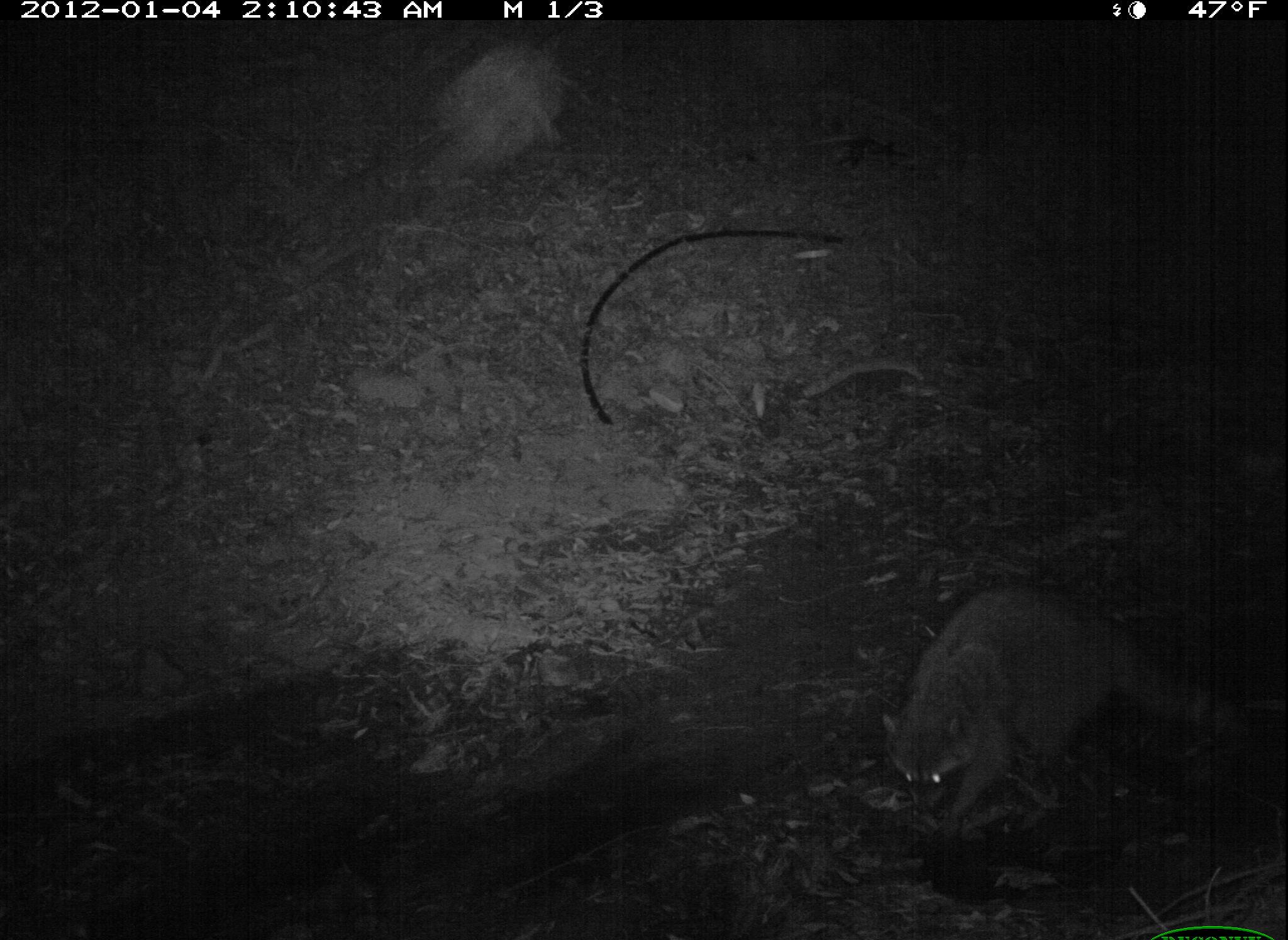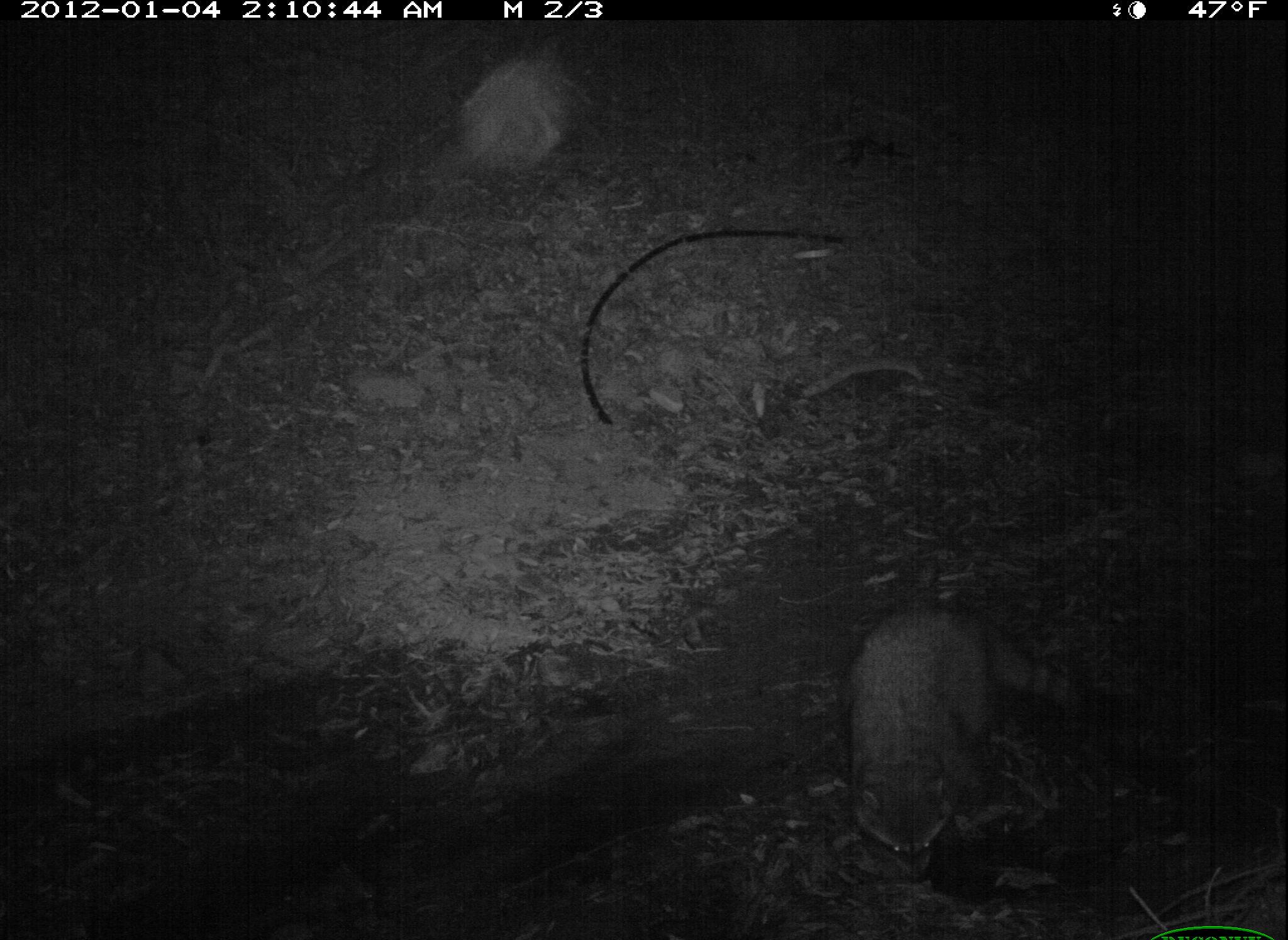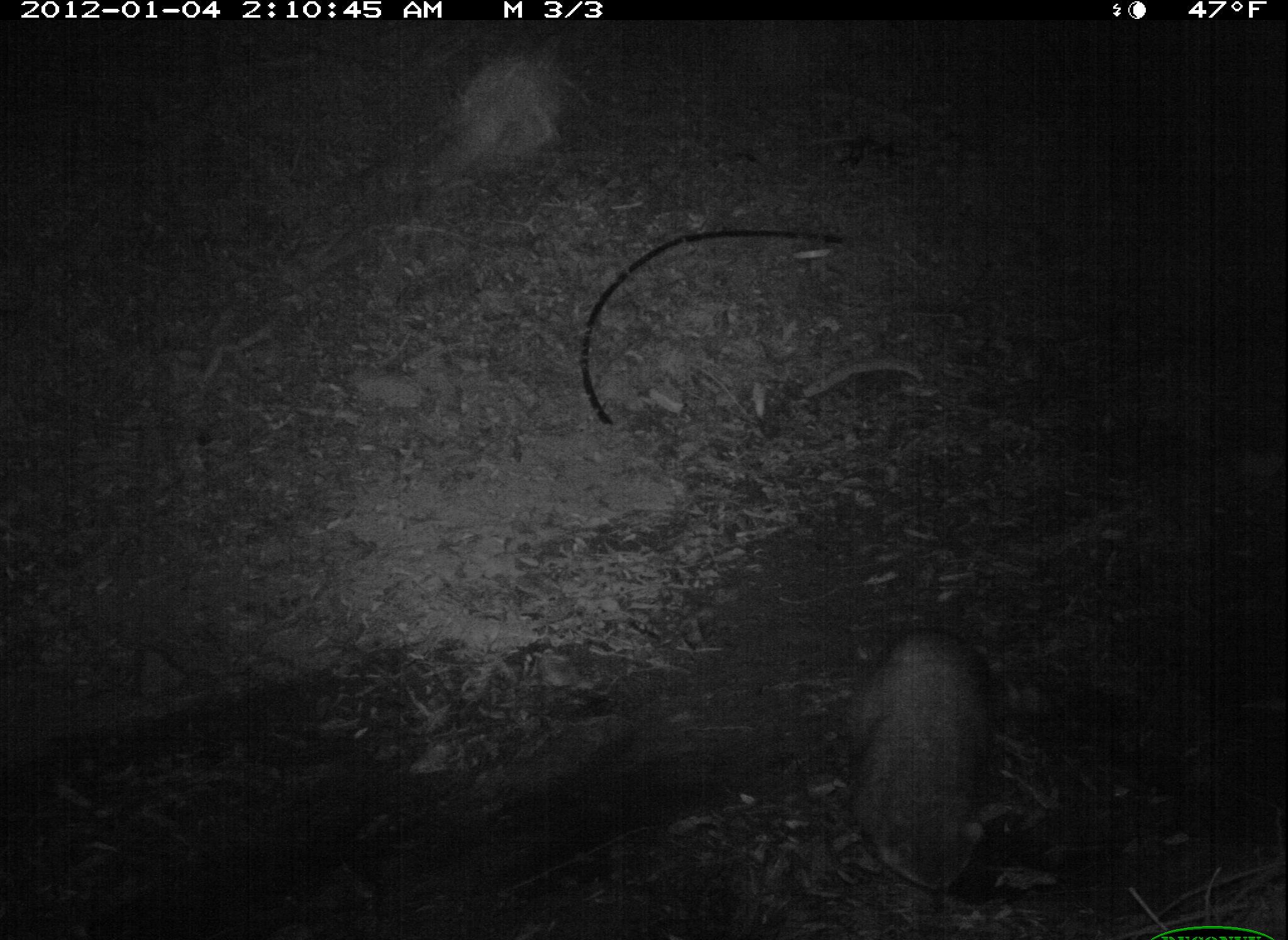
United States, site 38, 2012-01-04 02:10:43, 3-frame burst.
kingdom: Animalia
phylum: Chordata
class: Mammalia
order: Carnivora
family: Procyonidae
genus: Procyon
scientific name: Procyon lotor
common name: raccoon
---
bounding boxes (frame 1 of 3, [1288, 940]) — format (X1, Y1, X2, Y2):
raccoon: (866, 586, 1206, 849)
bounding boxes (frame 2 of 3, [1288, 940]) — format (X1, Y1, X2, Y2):
raccoon: (839, 594, 1092, 881)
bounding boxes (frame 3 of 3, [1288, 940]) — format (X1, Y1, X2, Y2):
raccoon: (845, 596, 1024, 916)